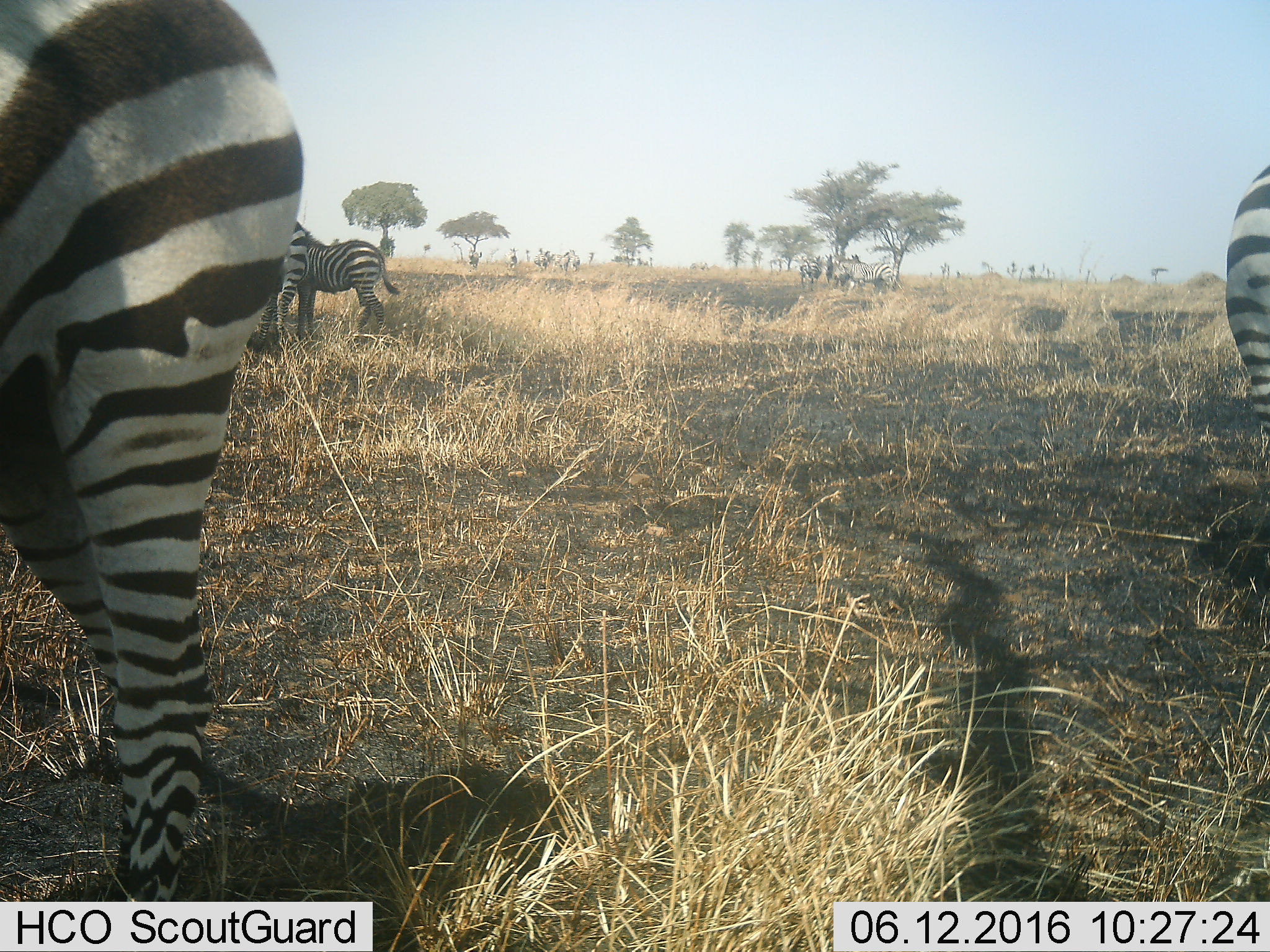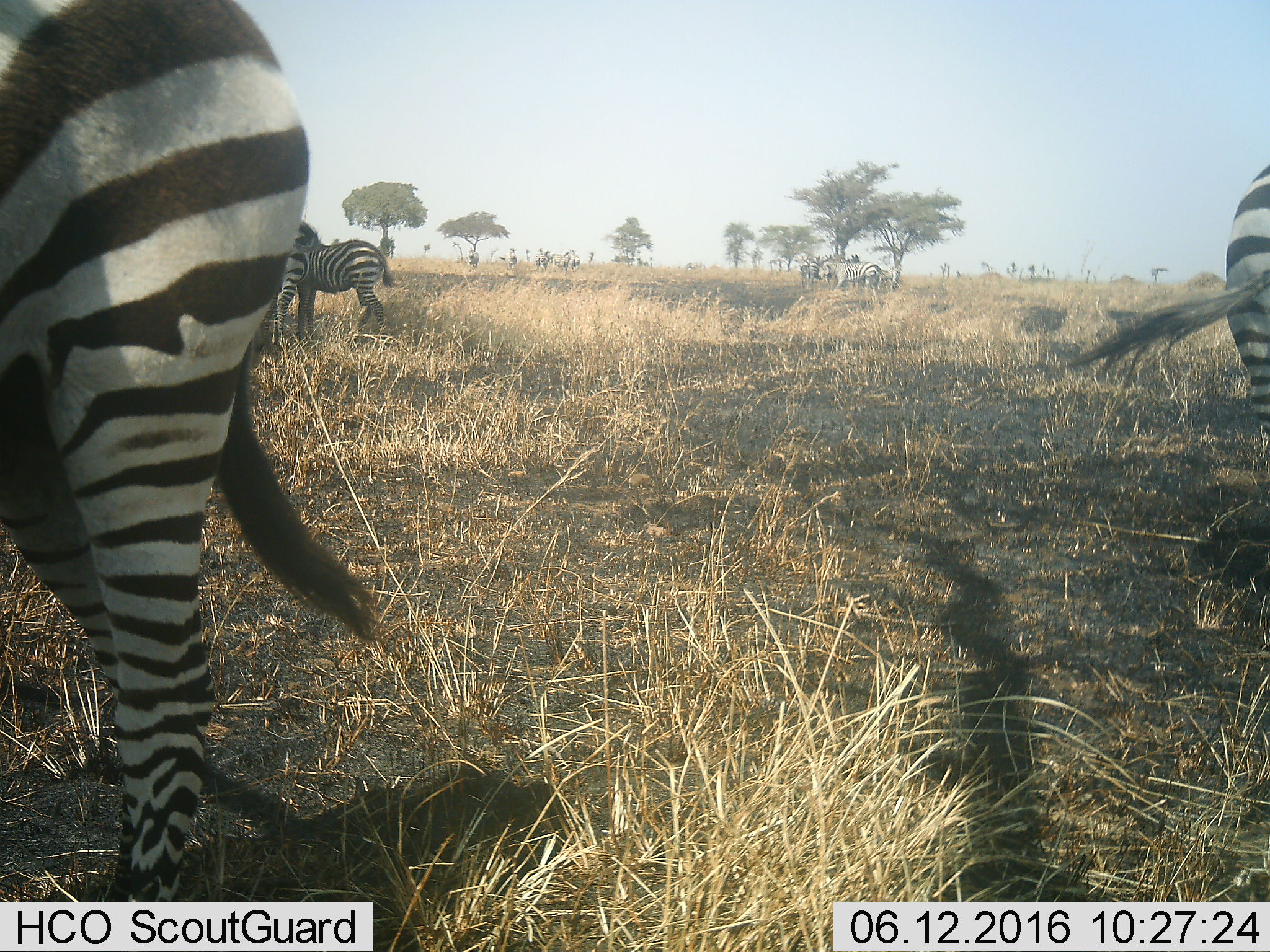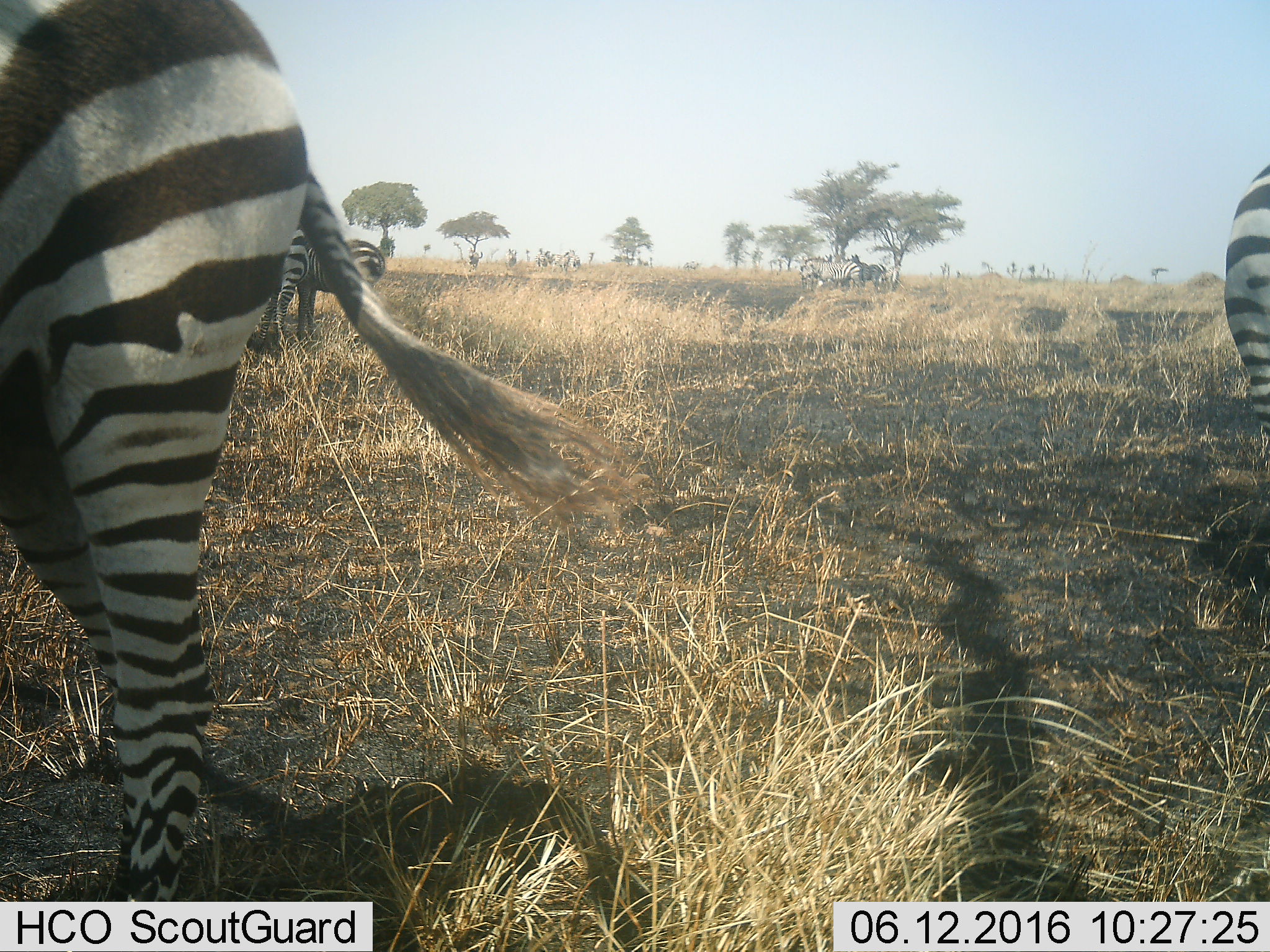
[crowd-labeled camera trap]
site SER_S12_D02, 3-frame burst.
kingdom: Animalia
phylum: Chordata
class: Mammalia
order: Perissodactyla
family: Equidae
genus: Equus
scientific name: Equus quagga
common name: plains zebra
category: zebraplains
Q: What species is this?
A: Zebraplains (plains zebra) (Equus quagga).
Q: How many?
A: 7.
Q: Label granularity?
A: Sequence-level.